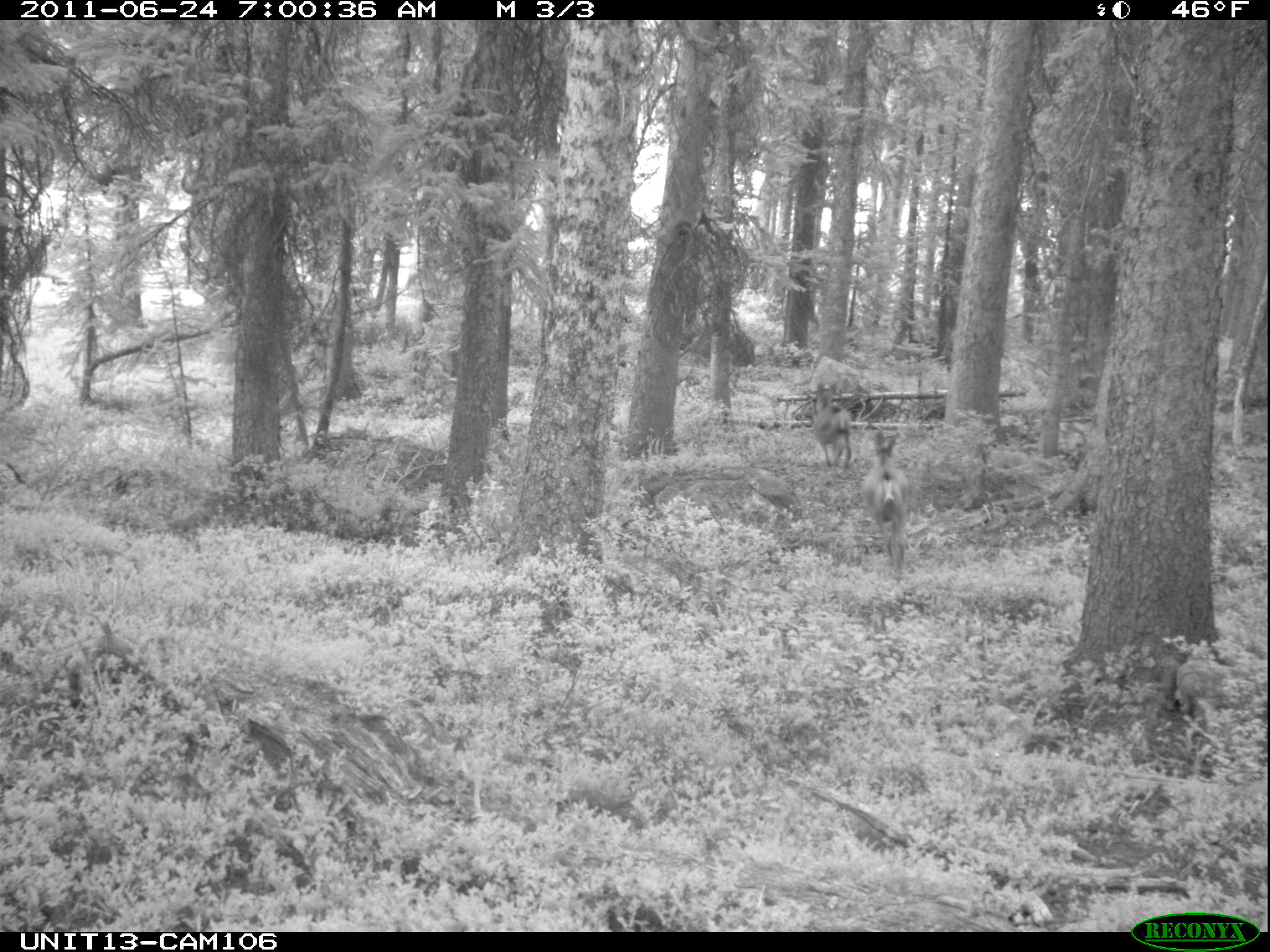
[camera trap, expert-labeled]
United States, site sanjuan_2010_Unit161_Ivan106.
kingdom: Animalia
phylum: Chordata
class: Mammalia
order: Artiodactyla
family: Cervidae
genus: Odocoileus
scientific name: Odocoileus hemionus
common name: mule deer